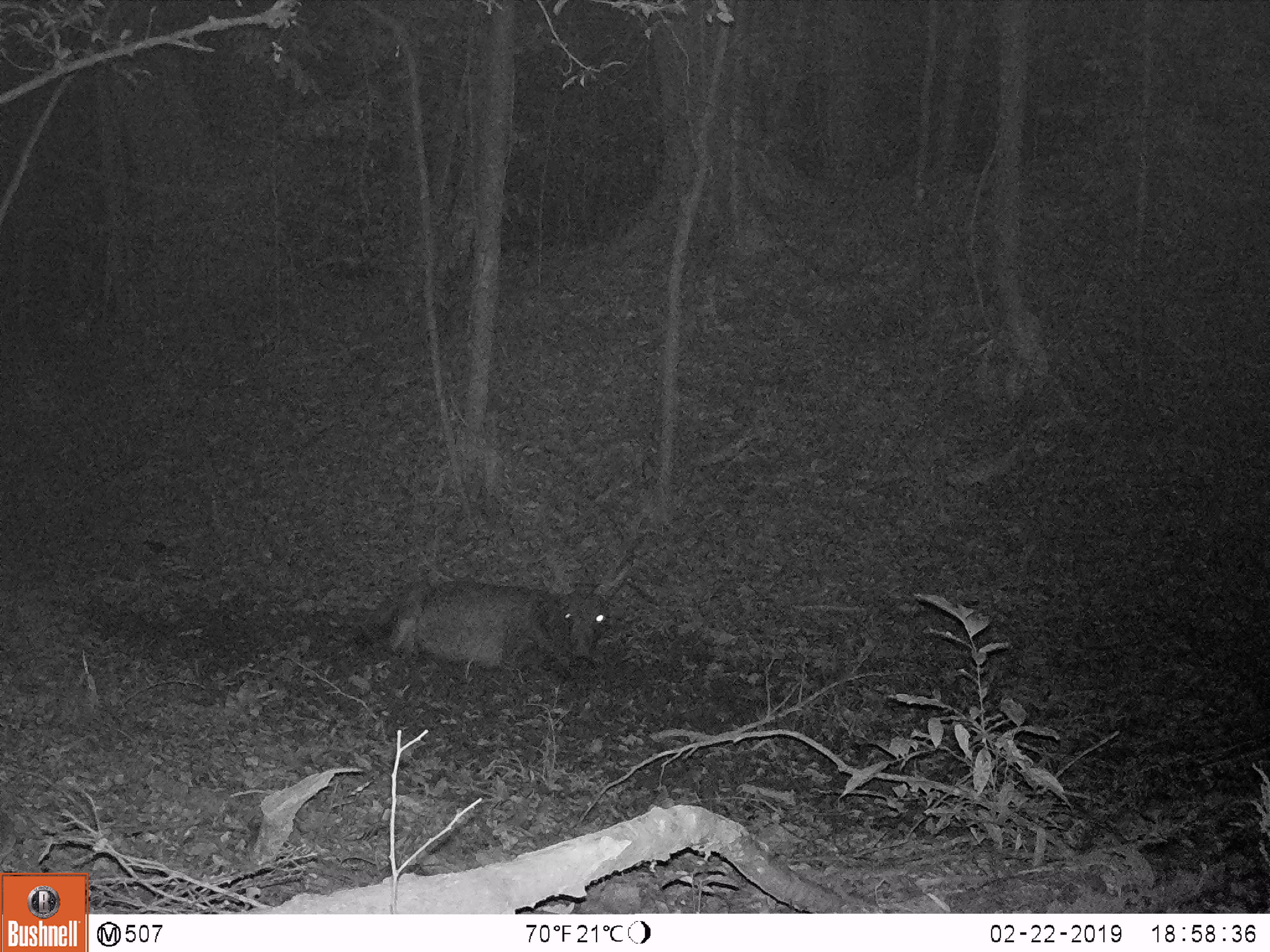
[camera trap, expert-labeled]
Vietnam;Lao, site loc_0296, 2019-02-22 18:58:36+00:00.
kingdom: Animalia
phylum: Chordata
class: Mammalia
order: Artiodactyla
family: Cervidae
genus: Rusa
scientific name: Rusa unicolor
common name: sambar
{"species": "sambar (Rusa unicolor)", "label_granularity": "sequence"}